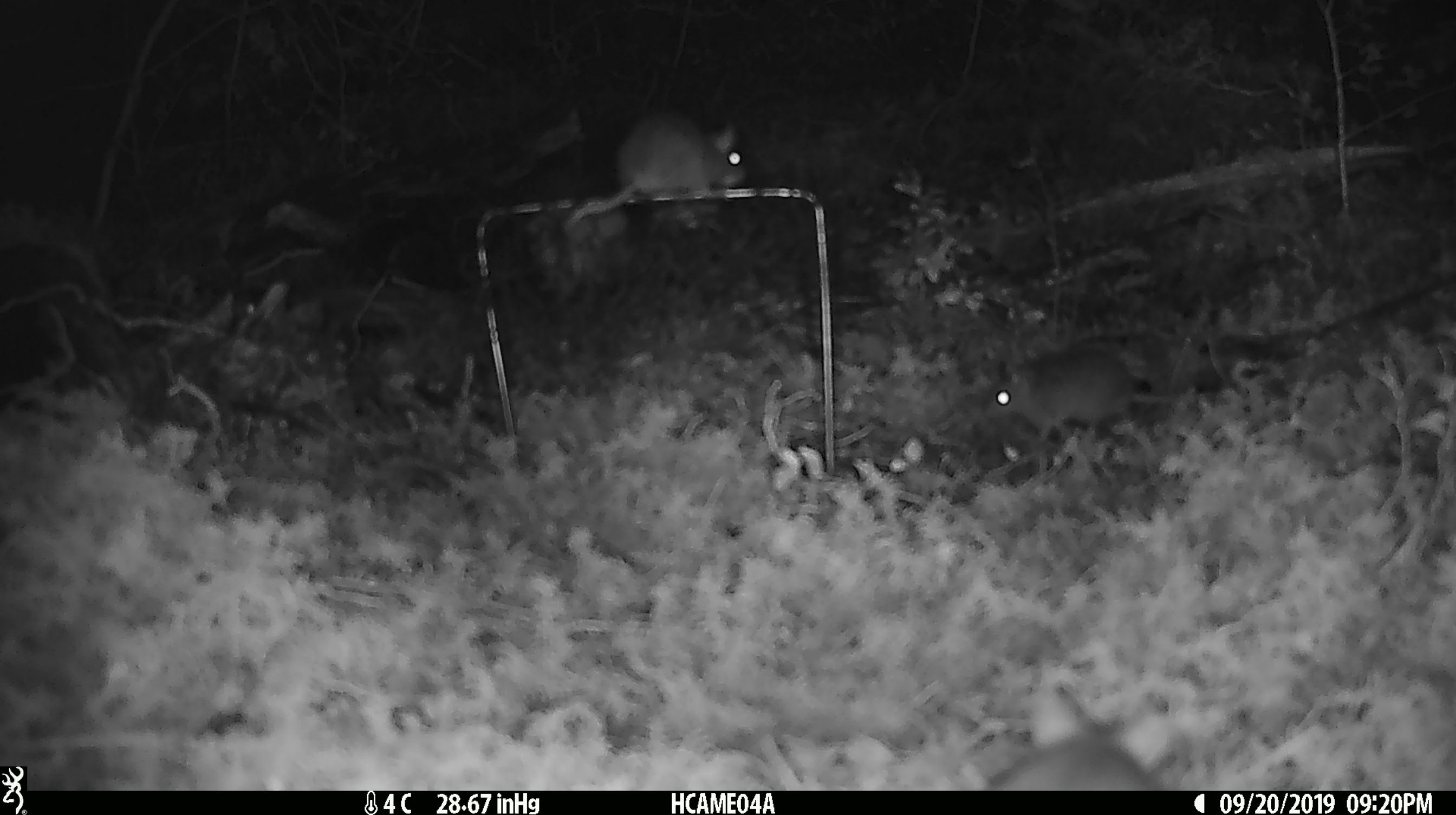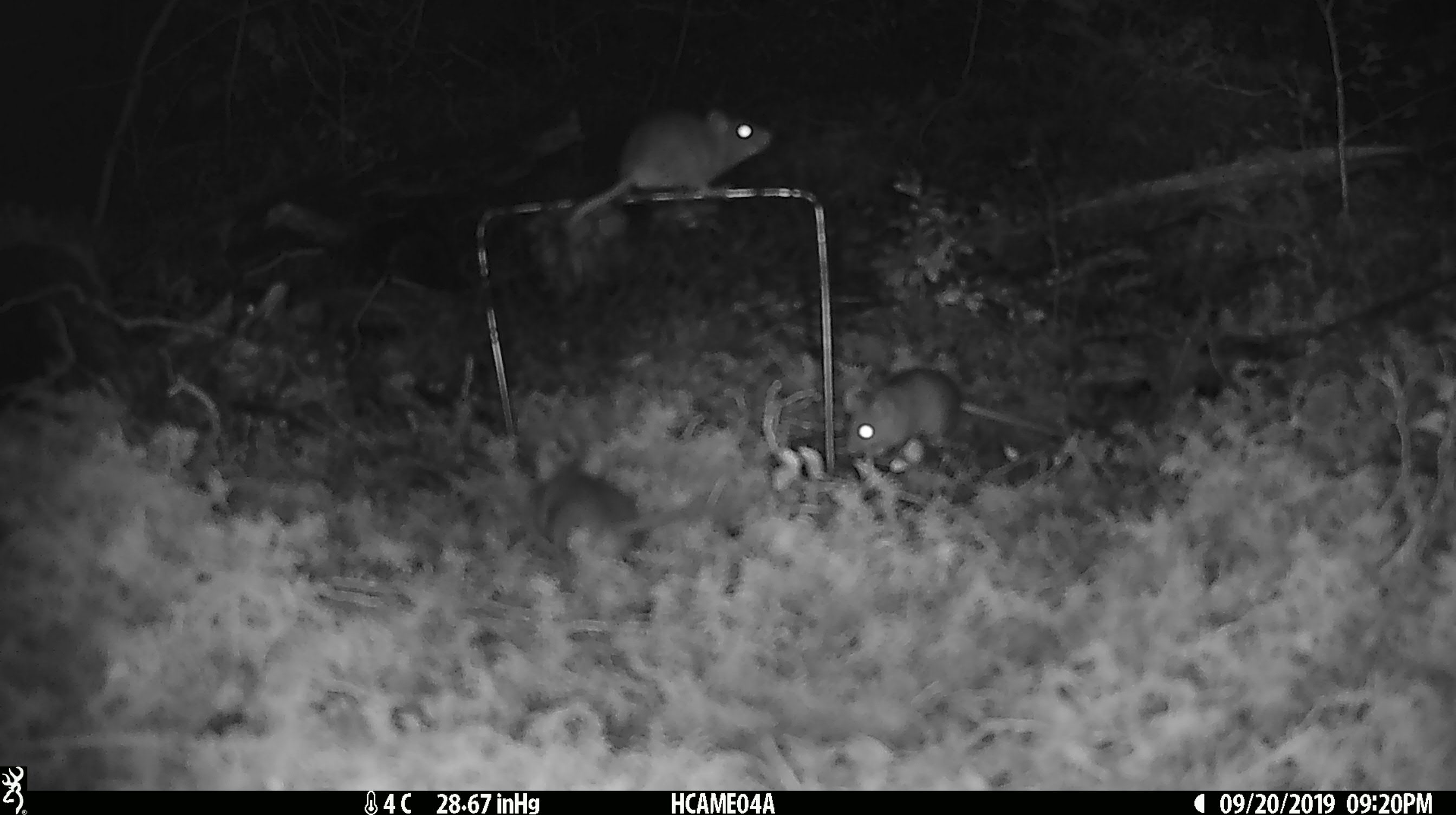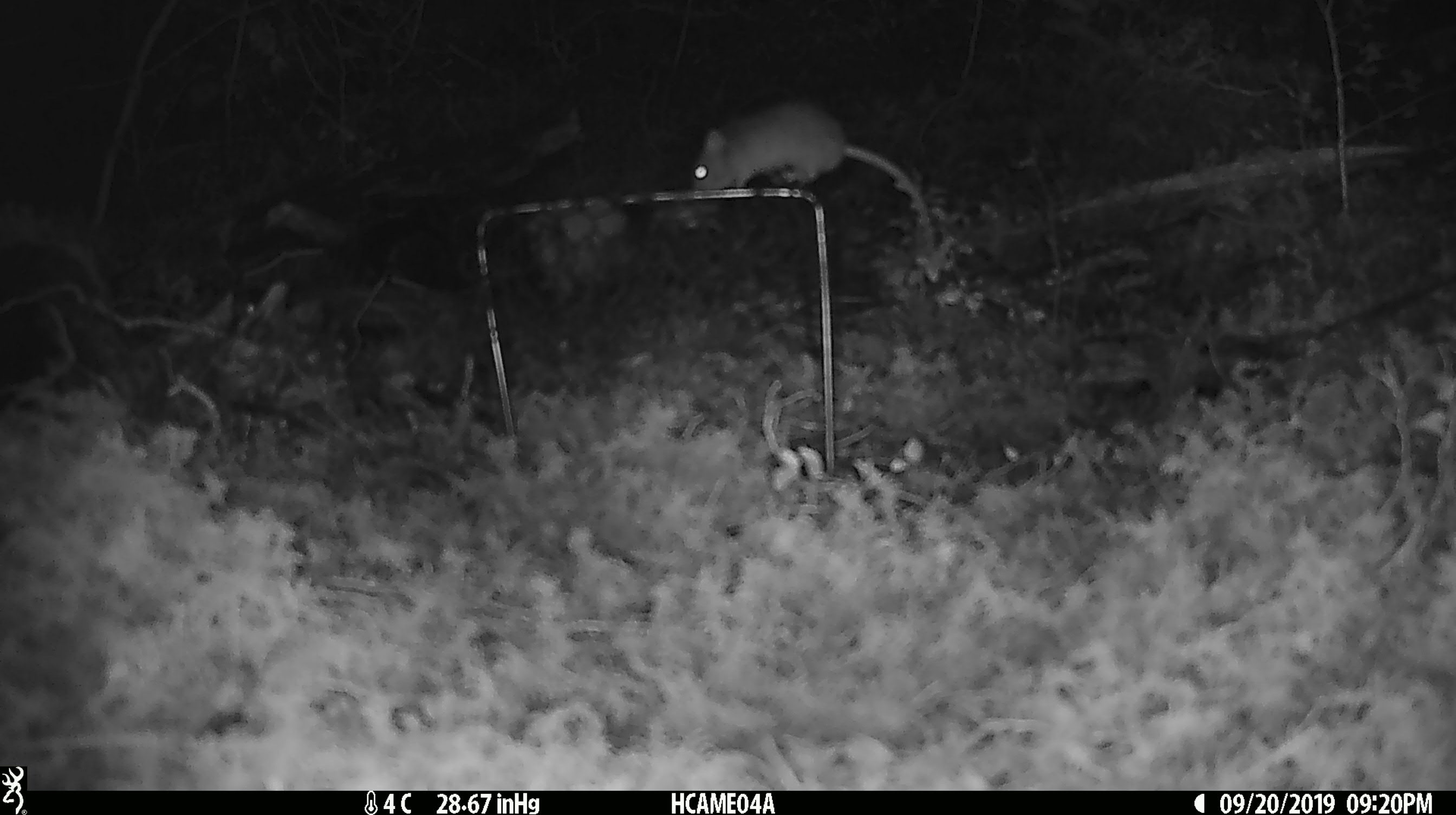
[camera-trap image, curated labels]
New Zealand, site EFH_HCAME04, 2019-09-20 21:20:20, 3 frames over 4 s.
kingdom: Animalia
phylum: Chordata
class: Mammalia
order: Rodentia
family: Muridae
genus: Mus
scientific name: Mus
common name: mouse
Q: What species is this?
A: Mouse (Mus).